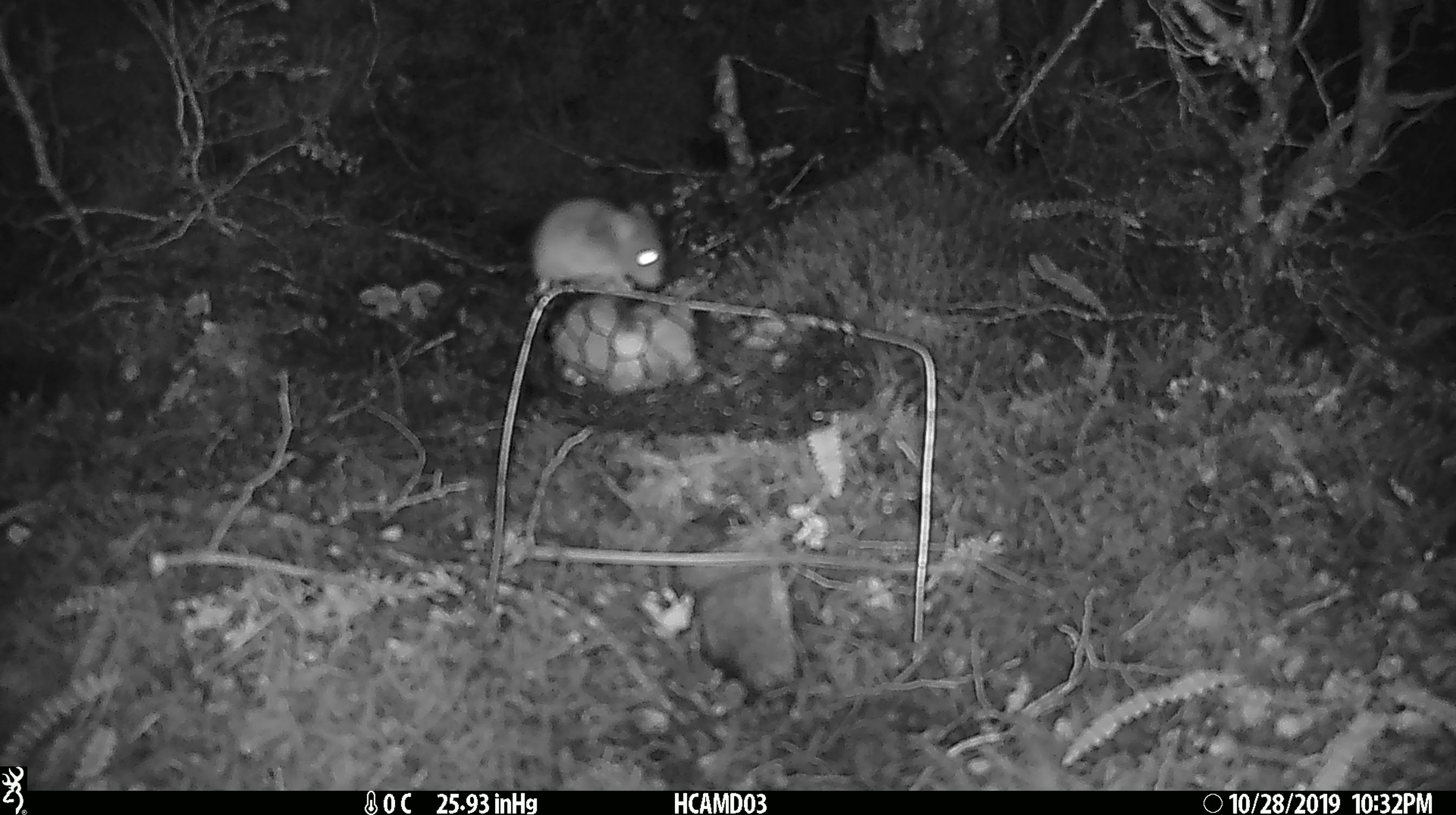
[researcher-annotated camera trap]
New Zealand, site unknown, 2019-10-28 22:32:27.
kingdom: Animalia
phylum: Chordata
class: Mammalia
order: Rodentia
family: Muridae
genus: Mus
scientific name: Mus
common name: mouse